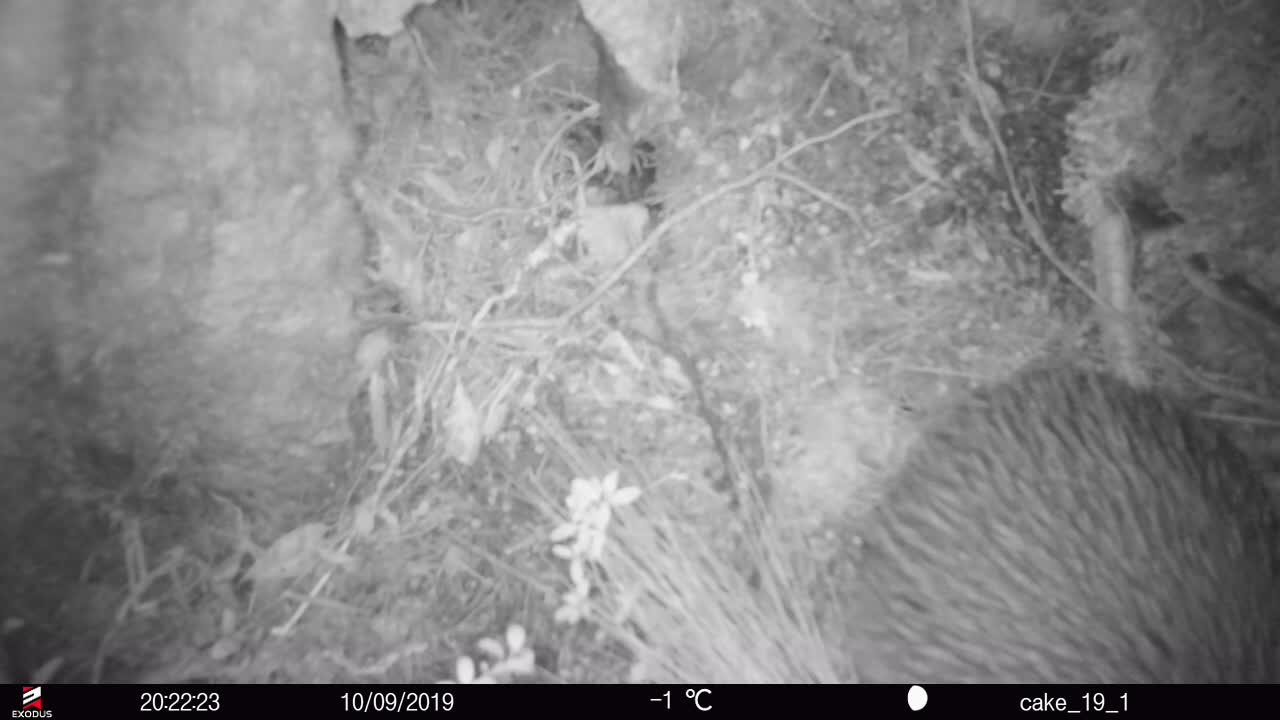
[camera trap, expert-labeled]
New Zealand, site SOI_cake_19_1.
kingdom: Animalia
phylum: Chordata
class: Aves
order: Apterygiformes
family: Apterygidae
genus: Apteryx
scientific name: Apteryx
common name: kiwi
Kiwi (Apteryx).